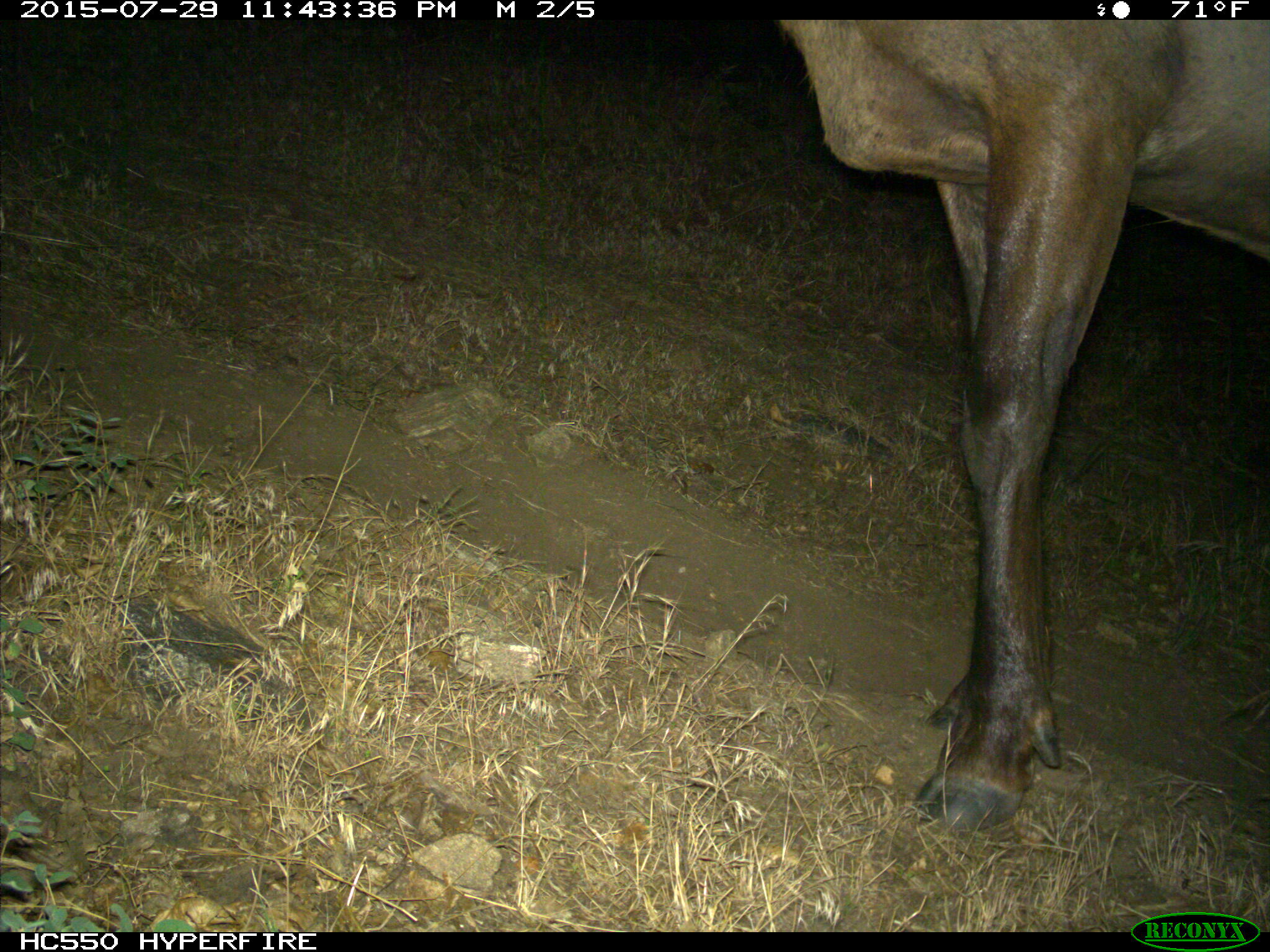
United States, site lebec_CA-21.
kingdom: Animalia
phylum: Chordata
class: Mammalia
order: Artiodactyla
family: Cervidae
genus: Cervus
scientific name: Cervus canadensis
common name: elk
Cervus canadensis (elk).